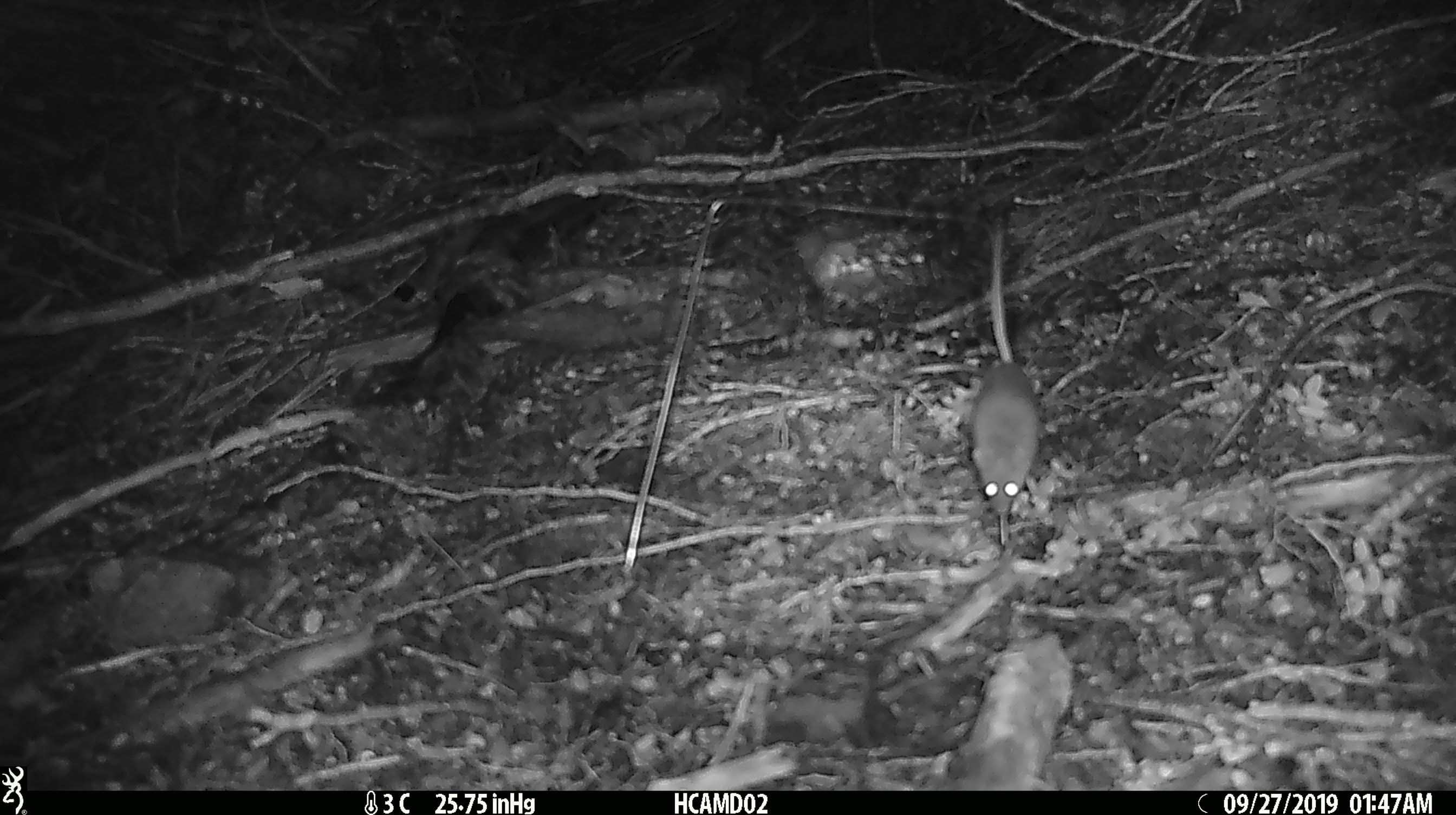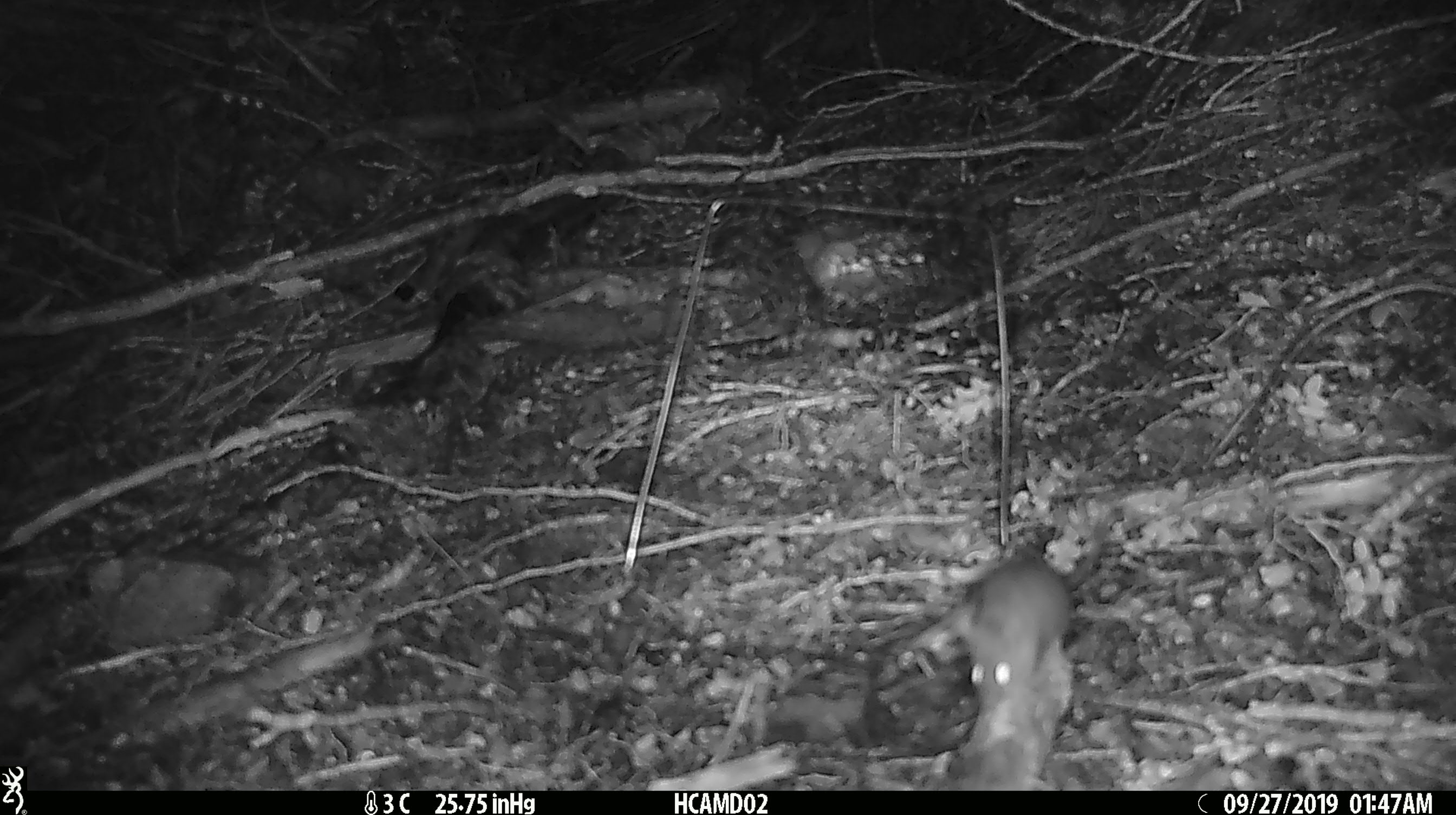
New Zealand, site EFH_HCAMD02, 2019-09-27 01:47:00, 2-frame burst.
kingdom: Animalia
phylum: Chordata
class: Mammalia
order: Rodentia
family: Muridae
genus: Mus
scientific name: Mus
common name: mouse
Mouse (Mus).